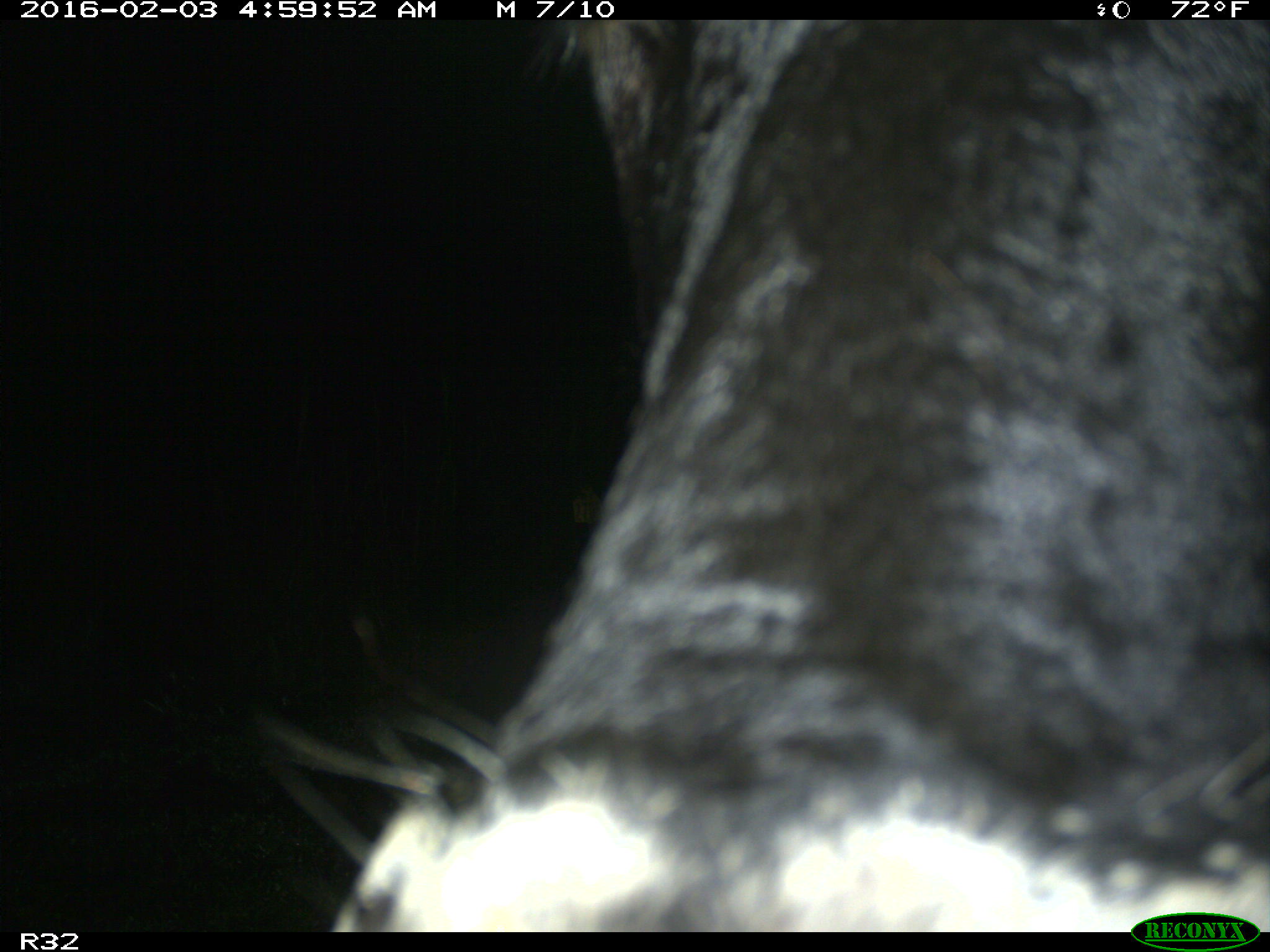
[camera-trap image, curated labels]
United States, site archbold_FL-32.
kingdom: Animalia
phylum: Chordata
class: Mammalia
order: Artiodactyla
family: Bovidae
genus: Bos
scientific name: Bos taurus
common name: domestic cow